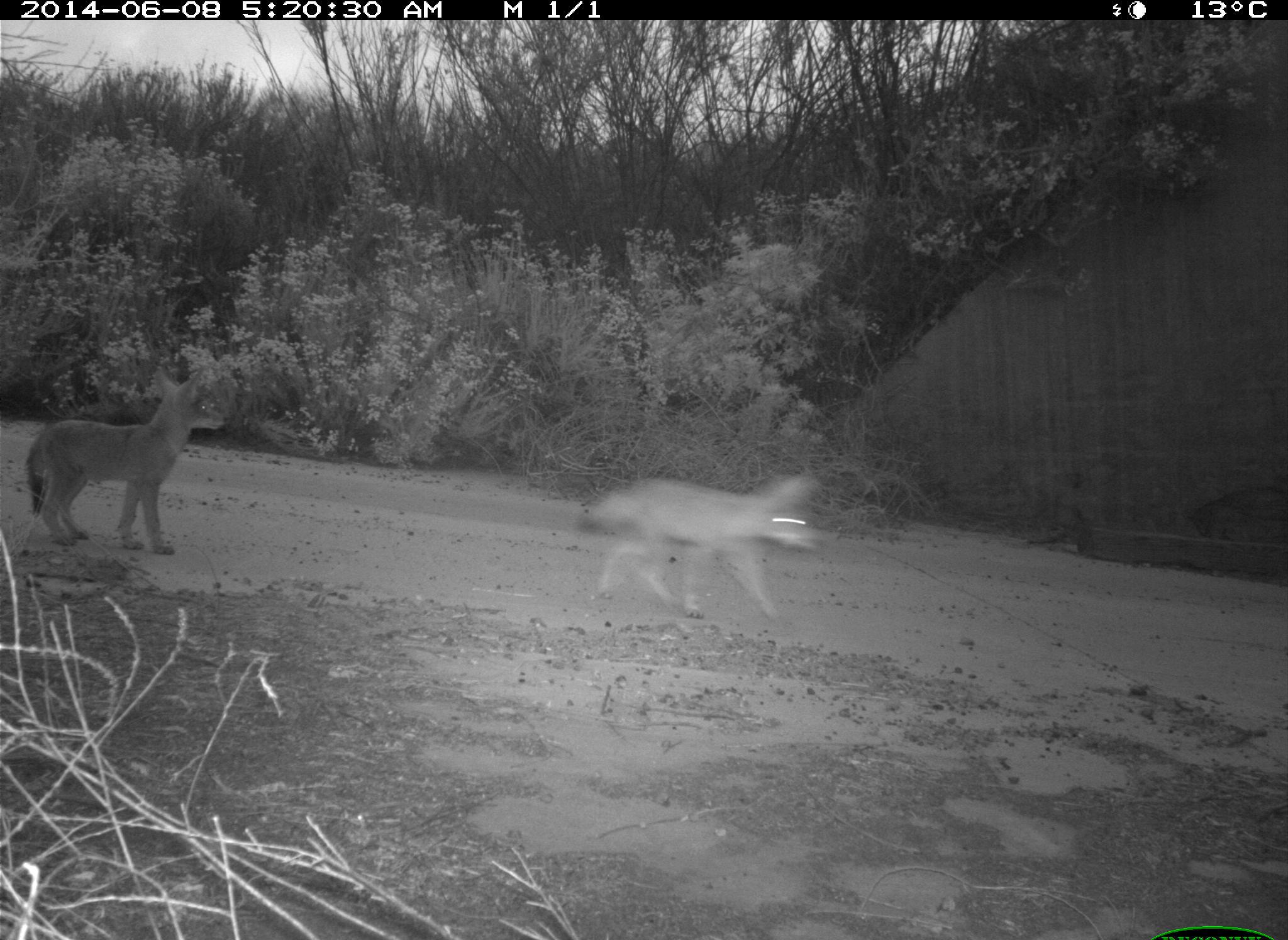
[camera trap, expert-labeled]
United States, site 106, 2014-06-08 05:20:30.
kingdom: Animalia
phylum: Chordata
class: Mammalia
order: Carnivora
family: Canidae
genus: Canis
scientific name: Canis latrans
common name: coyote